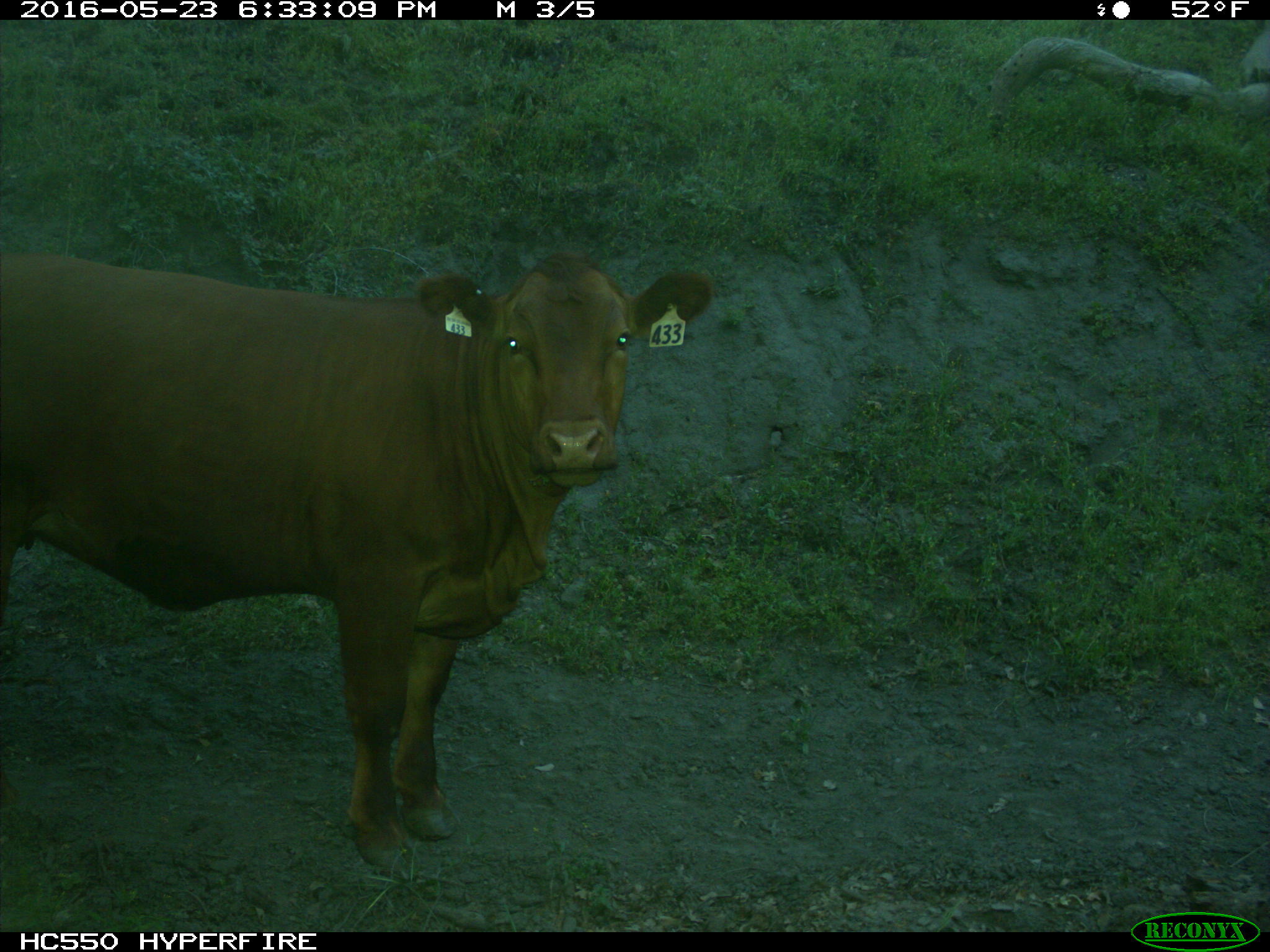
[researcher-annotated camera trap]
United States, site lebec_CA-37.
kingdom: Animalia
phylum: Chordata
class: Mammalia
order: Artiodactyla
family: Bovidae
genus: Bos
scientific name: Bos taurus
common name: domestic cow